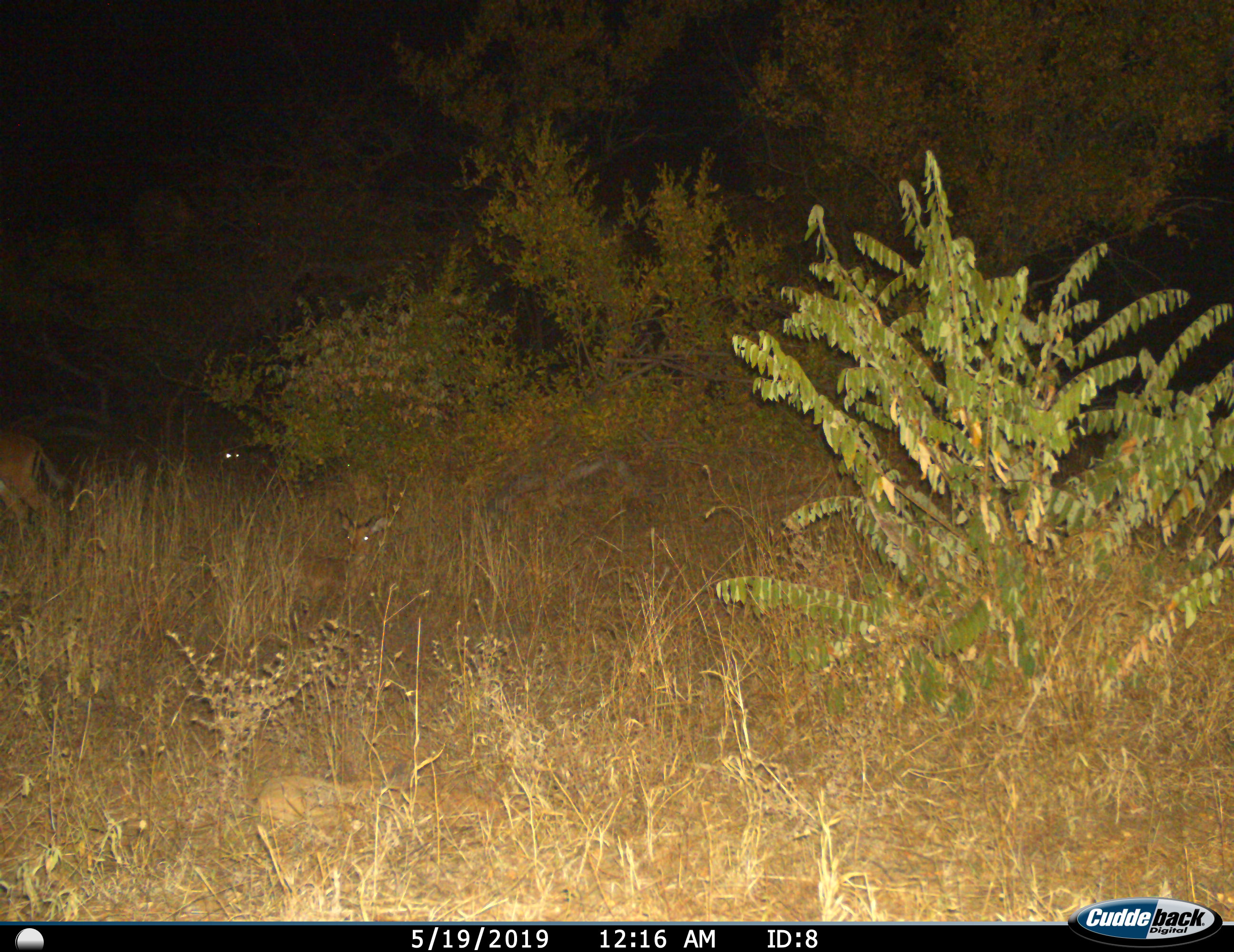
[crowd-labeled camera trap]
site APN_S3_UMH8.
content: unidentified animal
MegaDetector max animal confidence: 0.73